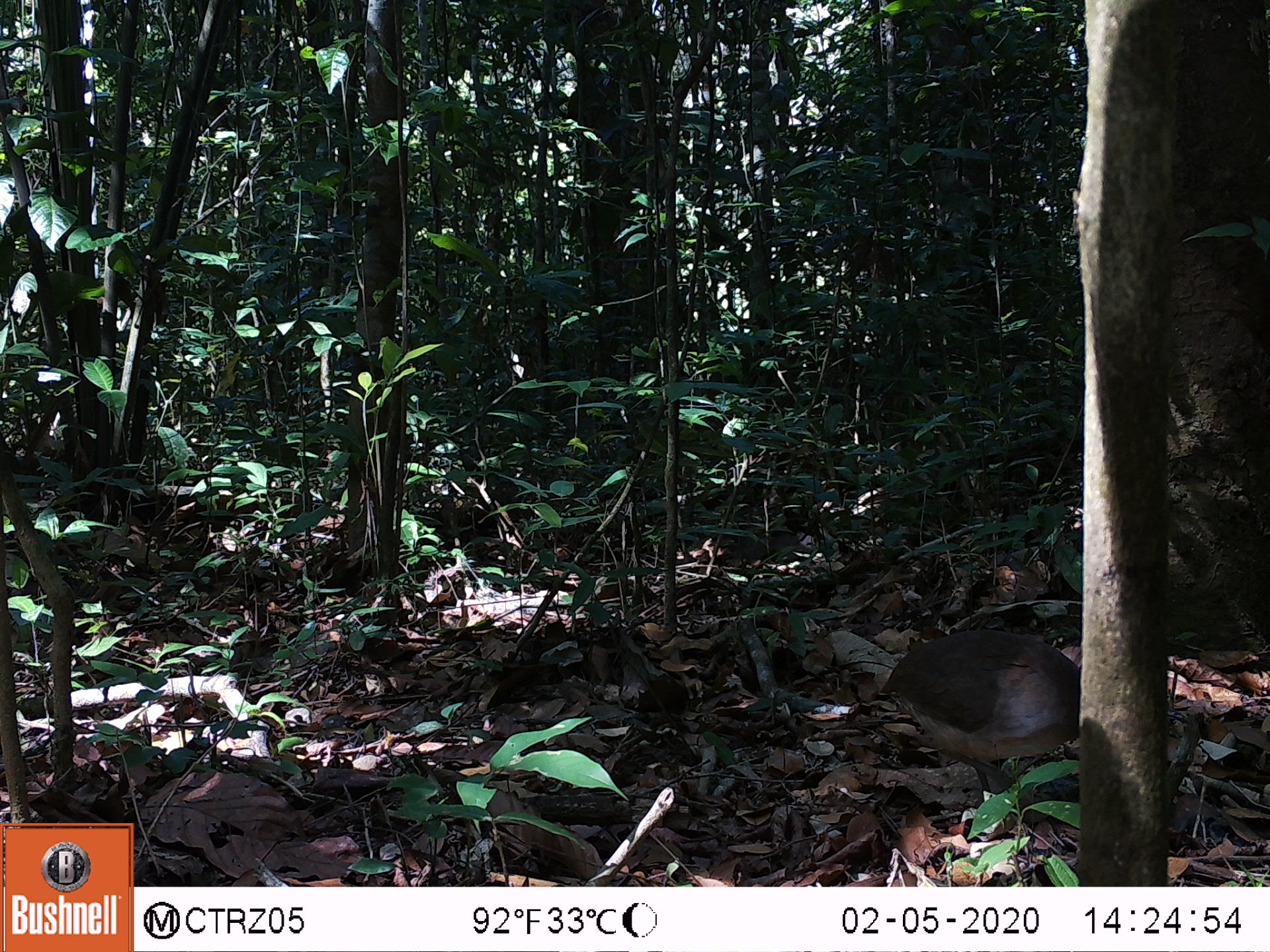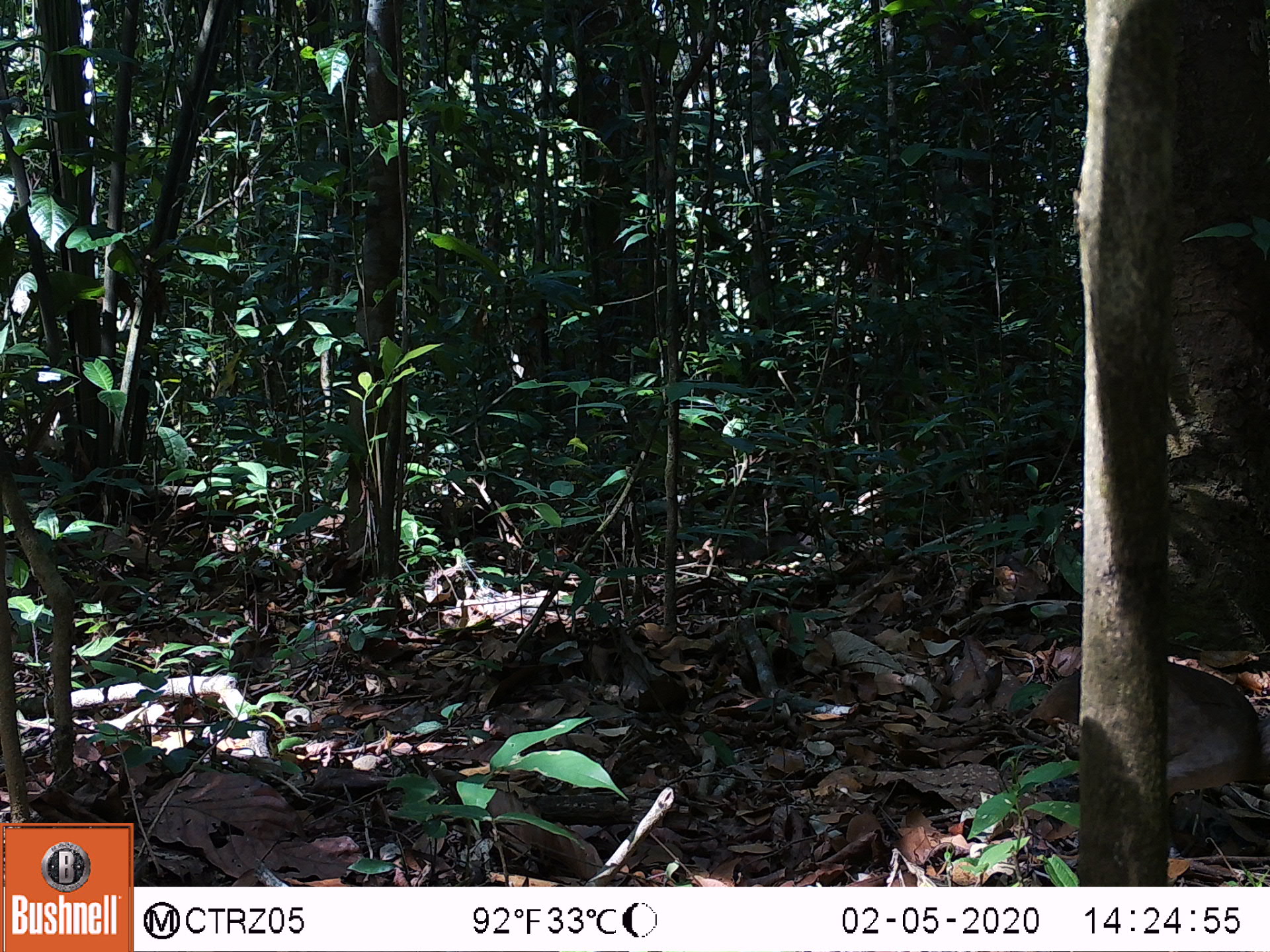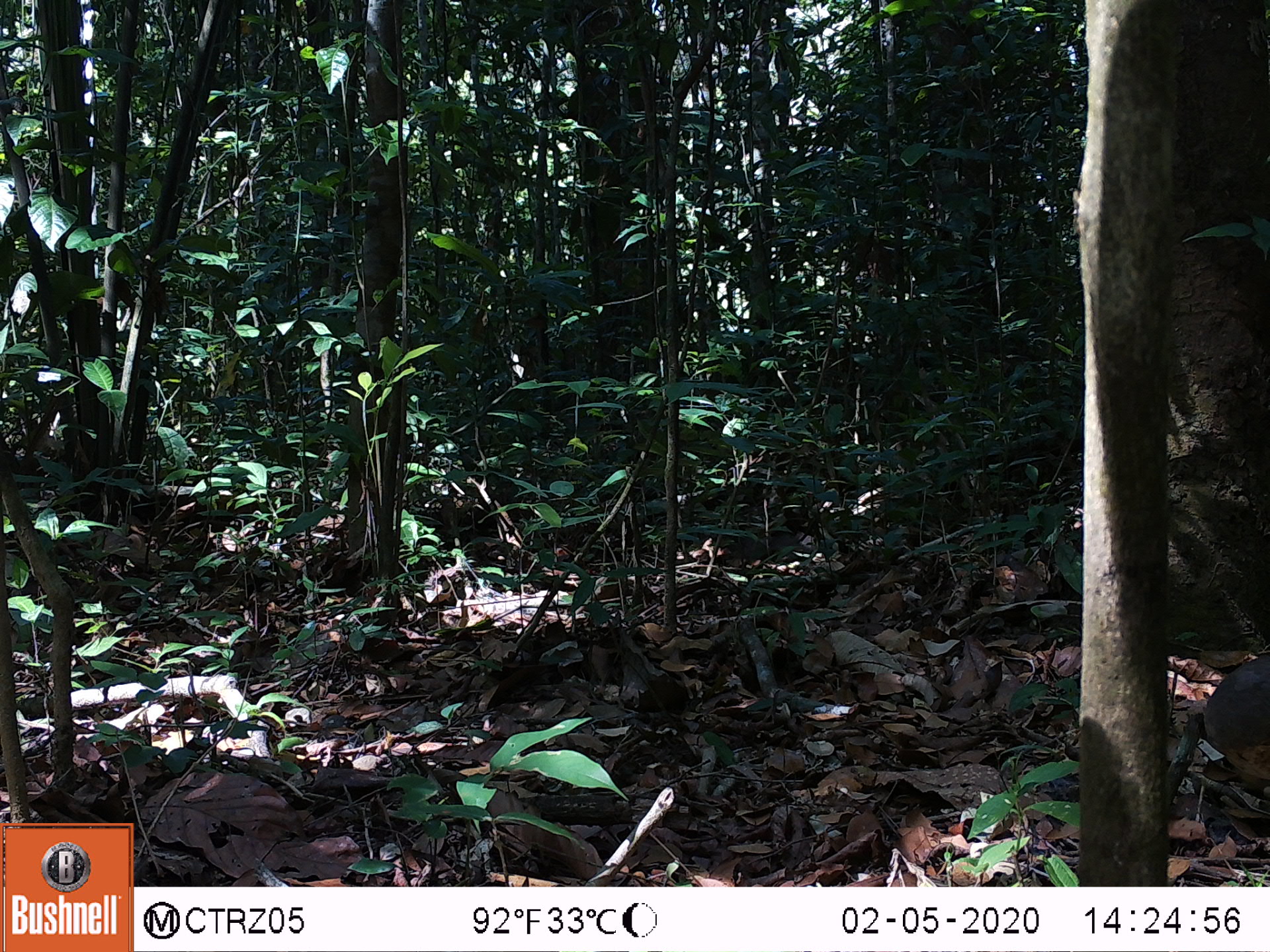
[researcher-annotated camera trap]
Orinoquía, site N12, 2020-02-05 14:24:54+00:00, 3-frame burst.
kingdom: Animalia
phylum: Chordata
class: Aves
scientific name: Aves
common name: bird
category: unknown bird